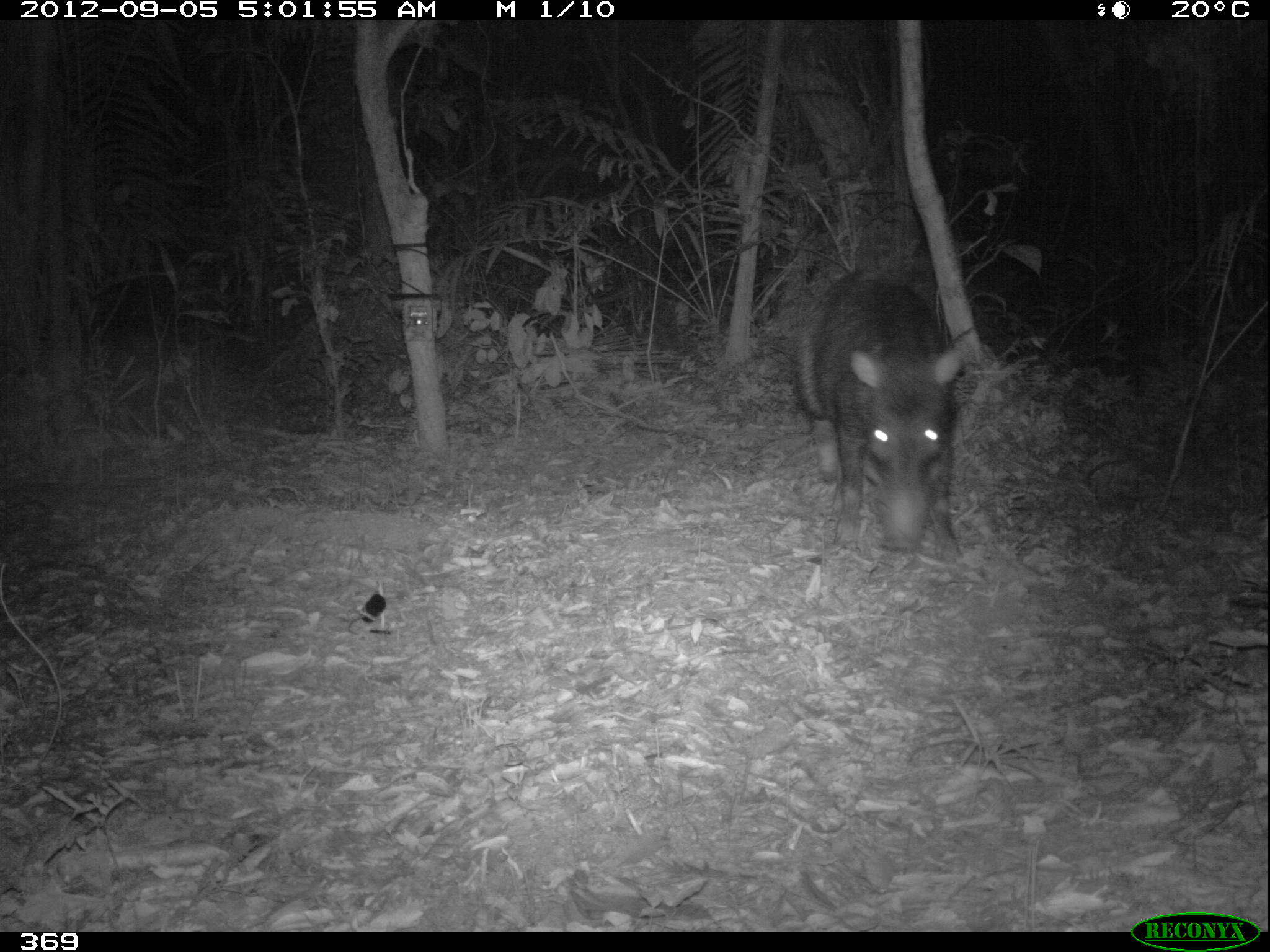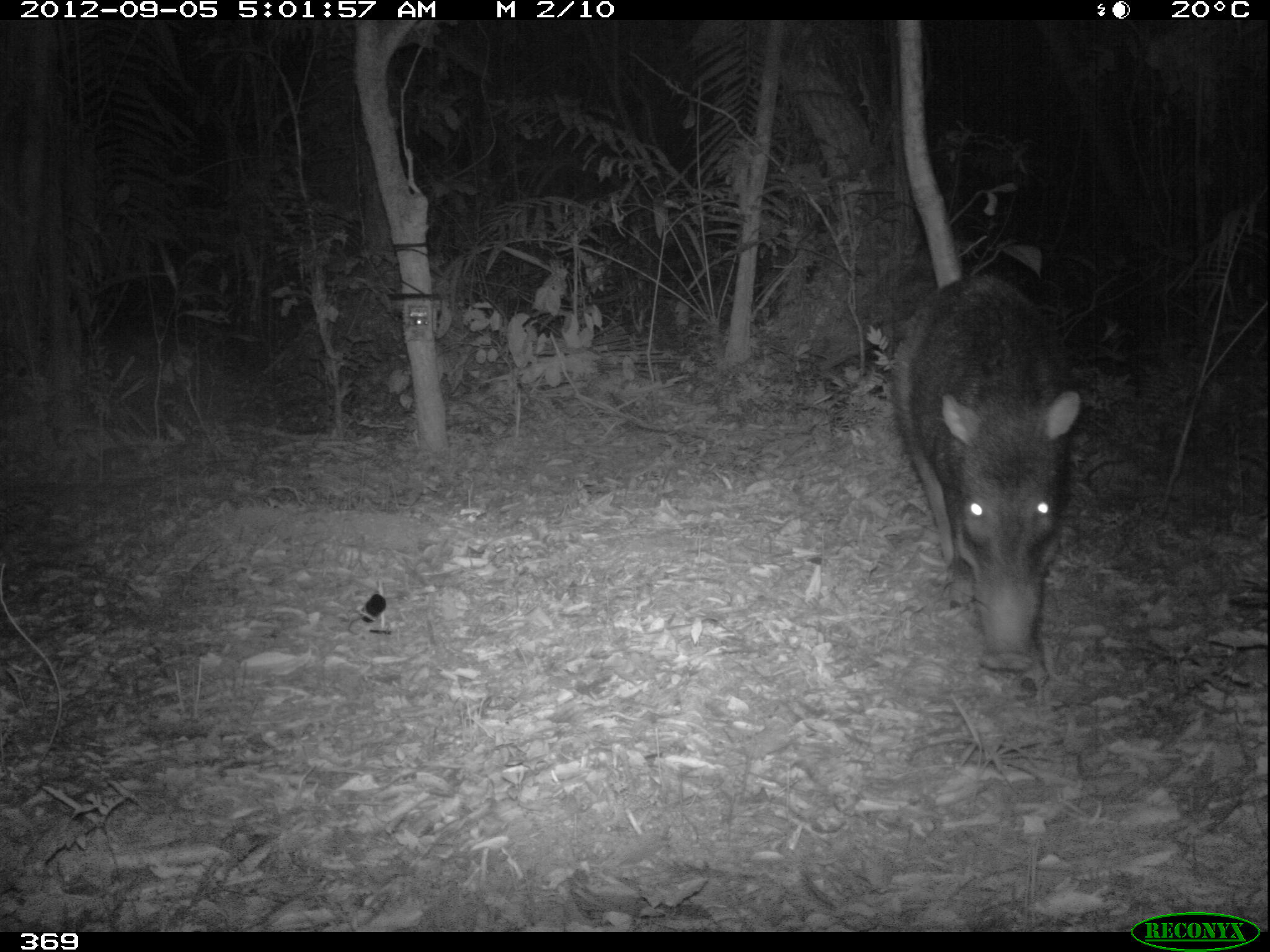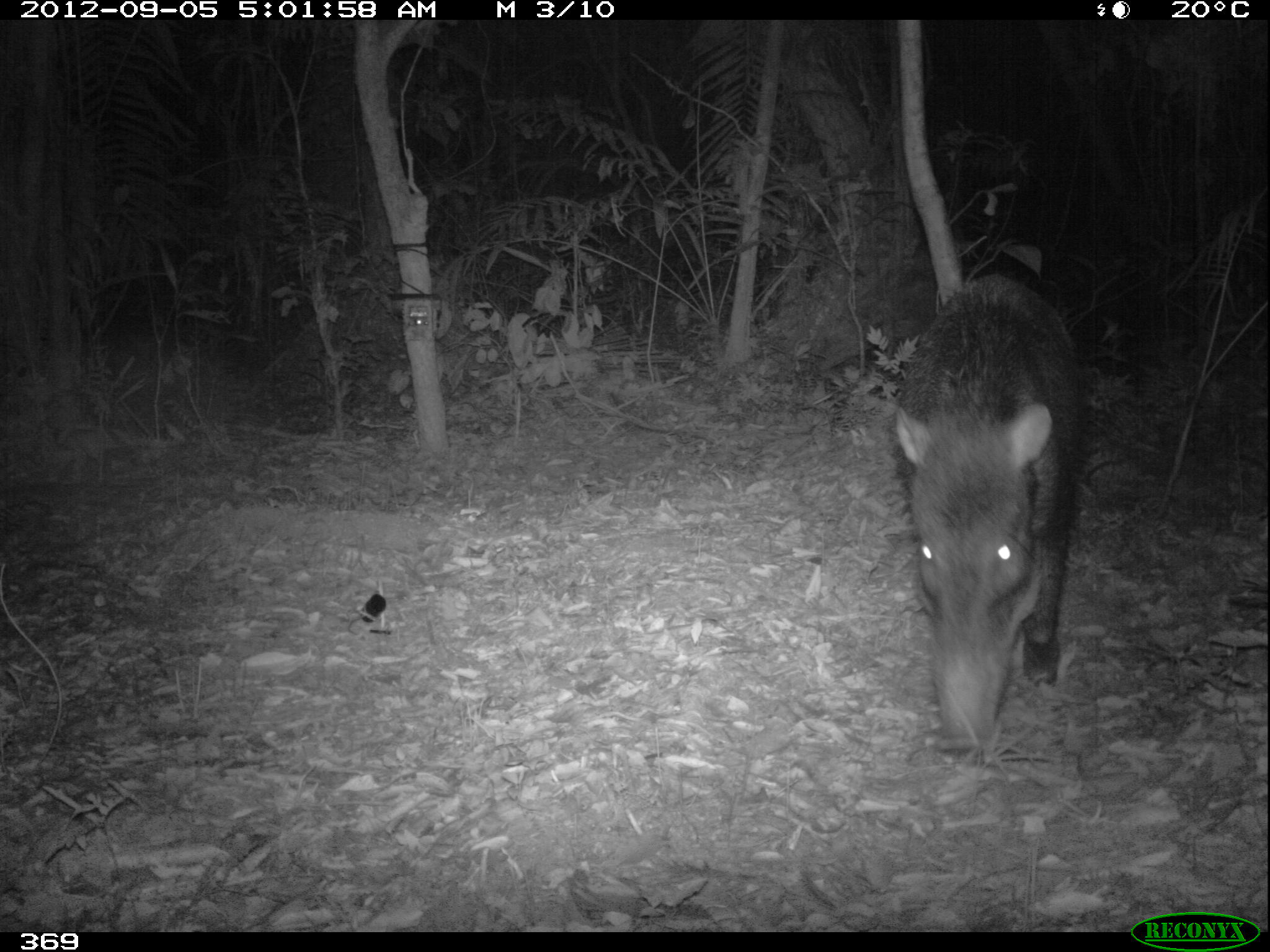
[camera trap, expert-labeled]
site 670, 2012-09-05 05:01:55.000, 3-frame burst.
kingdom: Animalia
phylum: Chordata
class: Mammalia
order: Artiodactyla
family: Tayassuidae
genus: Tayassu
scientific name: Tayassu pecari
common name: white-lipped peccary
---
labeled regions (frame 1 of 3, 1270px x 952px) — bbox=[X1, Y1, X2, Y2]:
tayassu pecari: bbox=[799, 265, 976, 564]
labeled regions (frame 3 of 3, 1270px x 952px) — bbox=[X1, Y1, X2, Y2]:
tayassu pecari: bbox=[883, 271, 1083, 758]